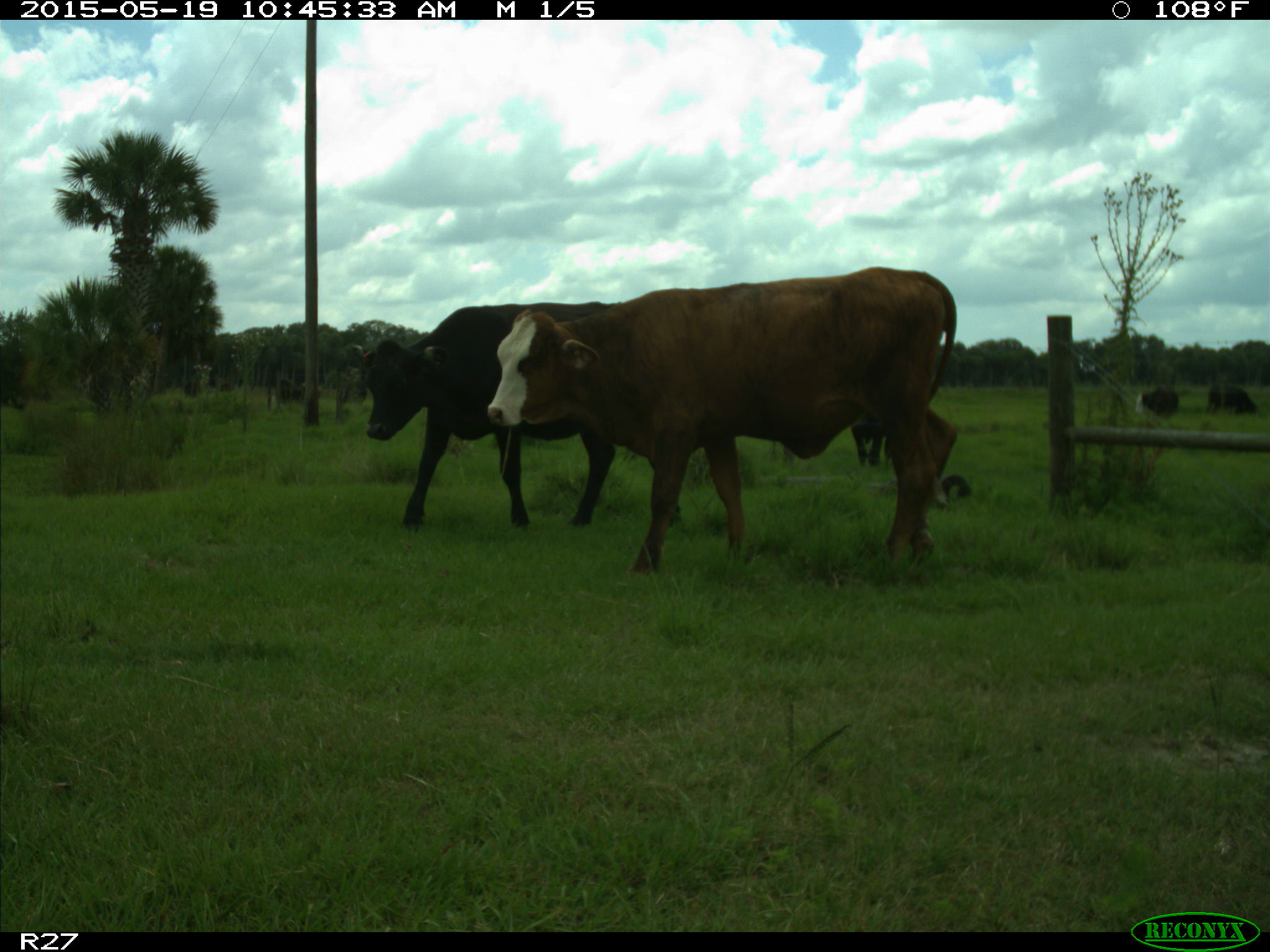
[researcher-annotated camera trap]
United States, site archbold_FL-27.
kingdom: Animalia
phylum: Chordata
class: Mammalia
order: Artiodactyla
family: Bovidae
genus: Bos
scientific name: Bos taurus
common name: domestic cow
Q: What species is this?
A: Bos taurus (domestic cow).